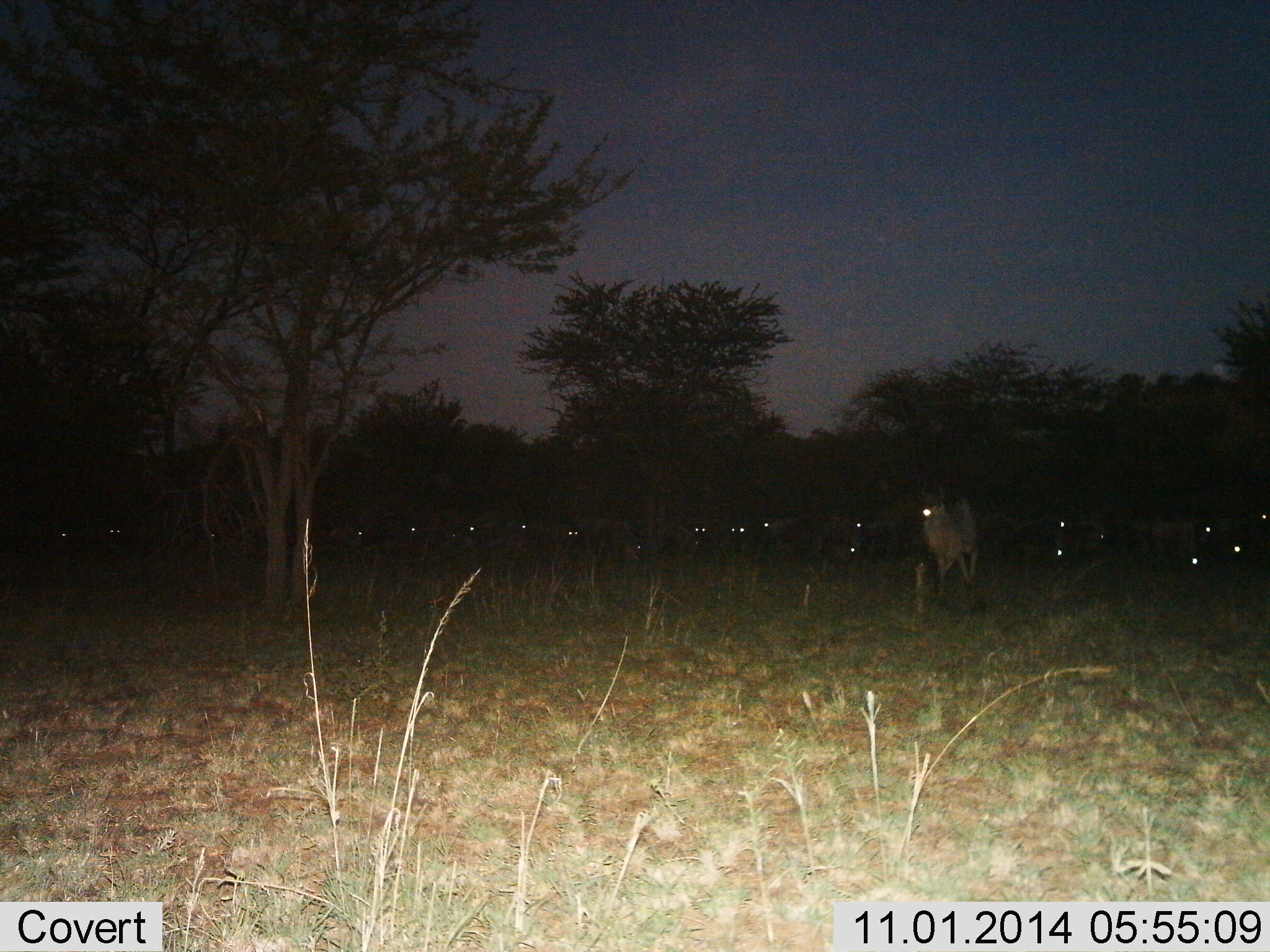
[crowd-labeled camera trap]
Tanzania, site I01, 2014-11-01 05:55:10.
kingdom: Animalia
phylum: Chordata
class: Mammalia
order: Artiodactyla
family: Bovidae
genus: Connochaetes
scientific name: Connochaetes taurinus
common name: blue wildebeest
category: wildebeest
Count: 11-50.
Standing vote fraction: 86%.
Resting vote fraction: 14%.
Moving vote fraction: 57%.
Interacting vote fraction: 0%.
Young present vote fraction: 0%.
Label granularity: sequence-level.